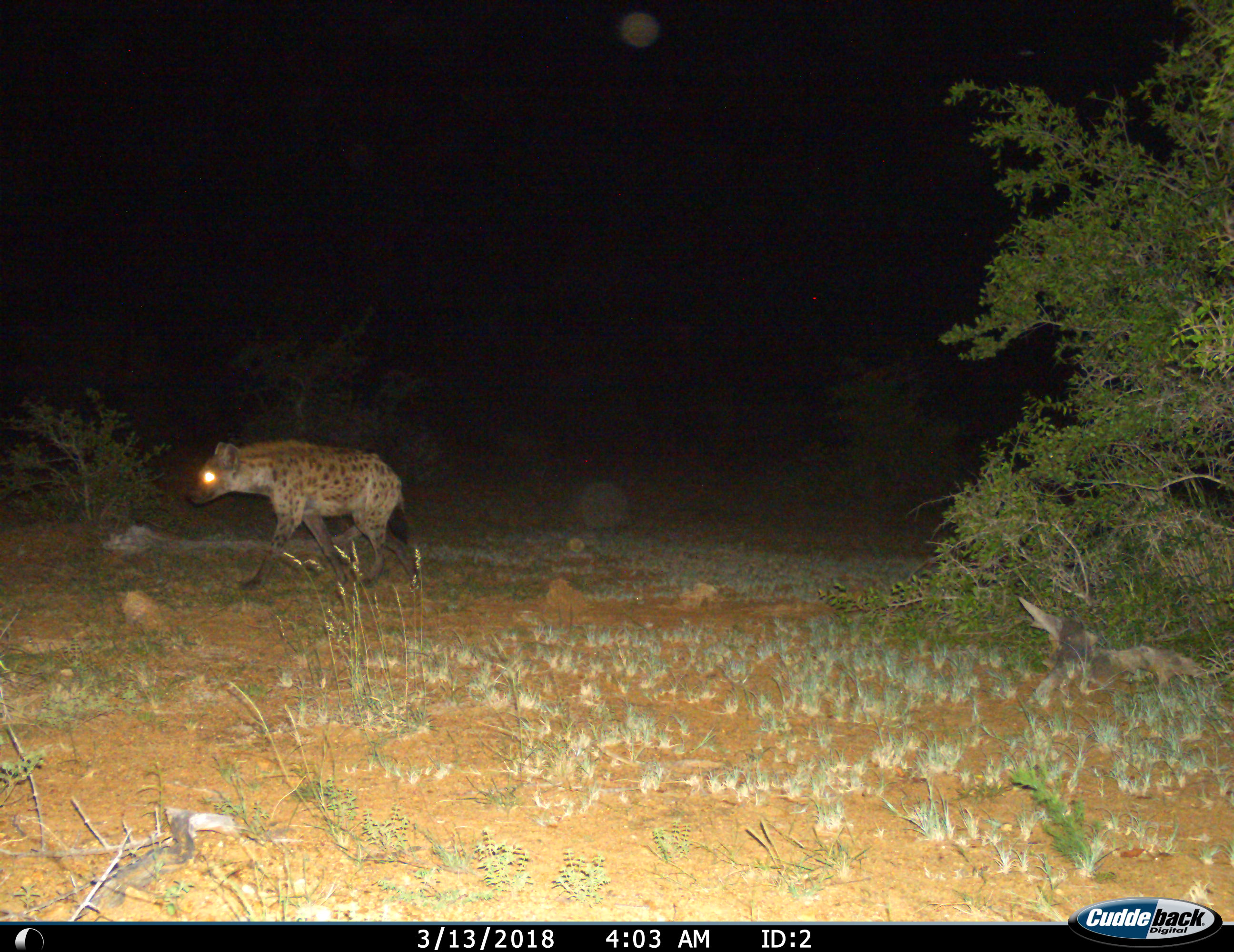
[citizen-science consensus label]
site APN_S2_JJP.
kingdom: Animalia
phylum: Chordata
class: Mammalia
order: Carnivora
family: Hyaenidae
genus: Crocuta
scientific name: Crocuta crocuta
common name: spotted hyena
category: hyenaspotted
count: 1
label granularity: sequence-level